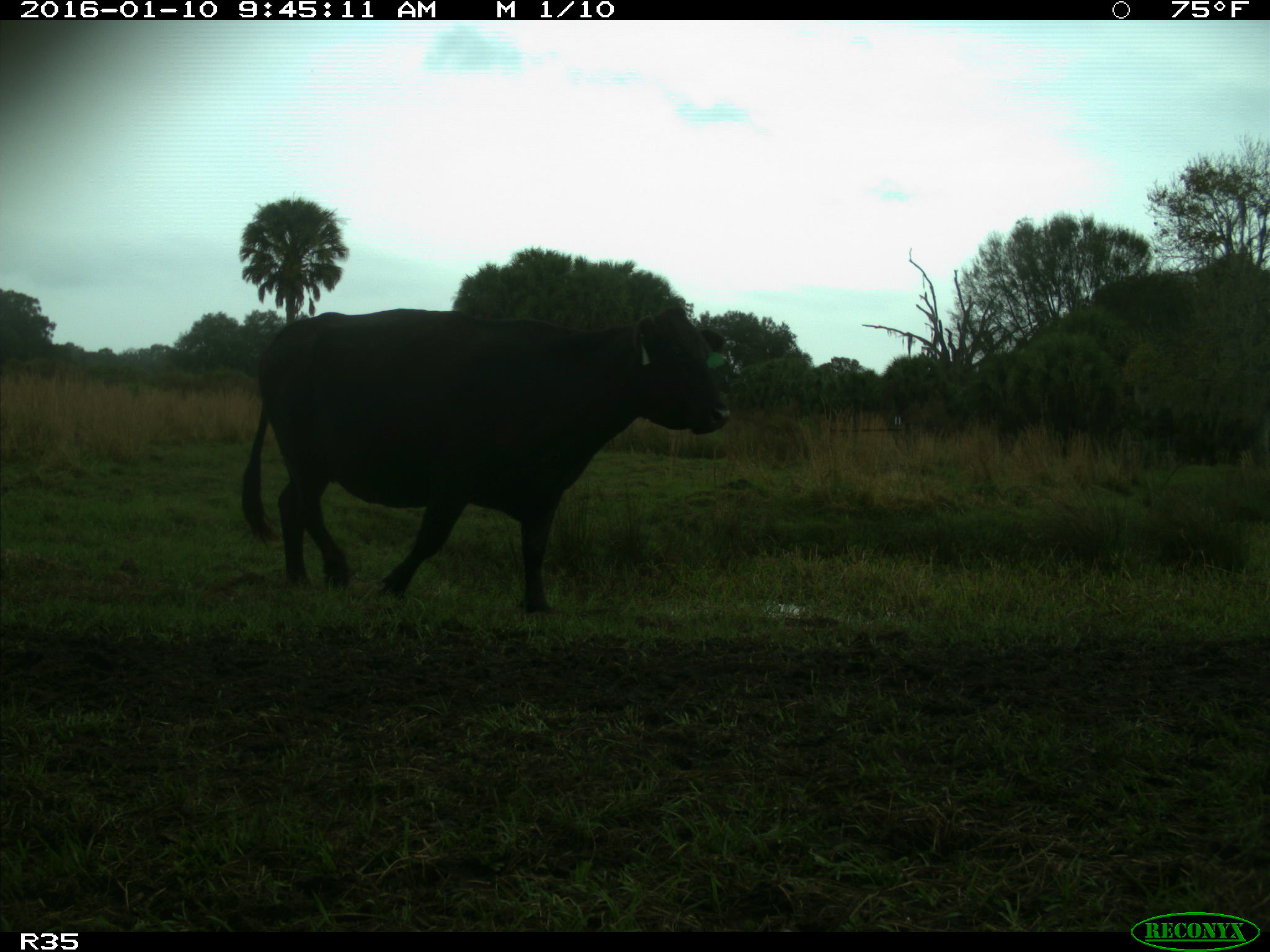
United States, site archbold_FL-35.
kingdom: Animalia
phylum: Chordata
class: Mammalia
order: Artiodactyla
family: Bovidae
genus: Bos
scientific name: Bos taurus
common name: domestic cow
Bos taurus (domestic cow).